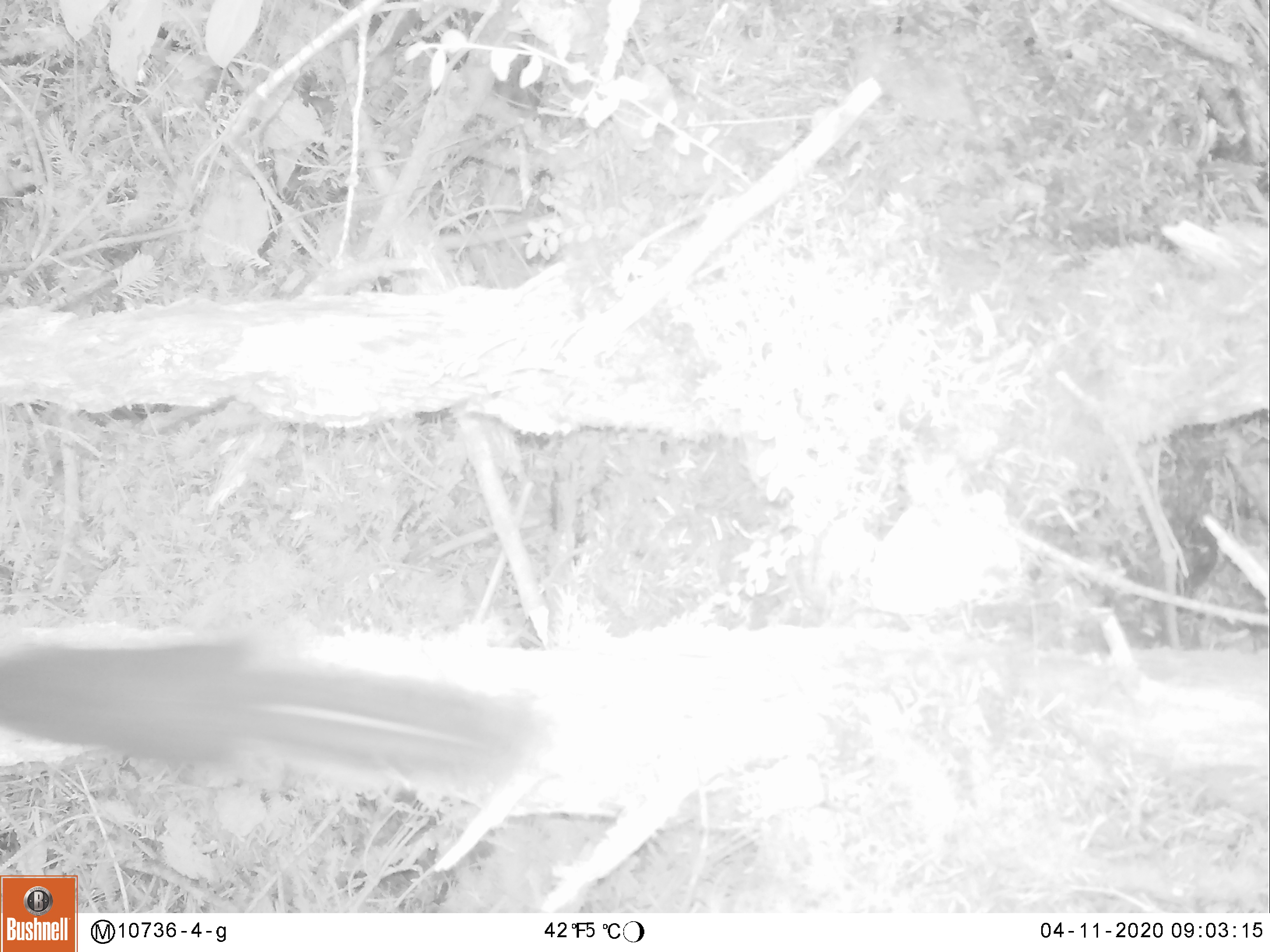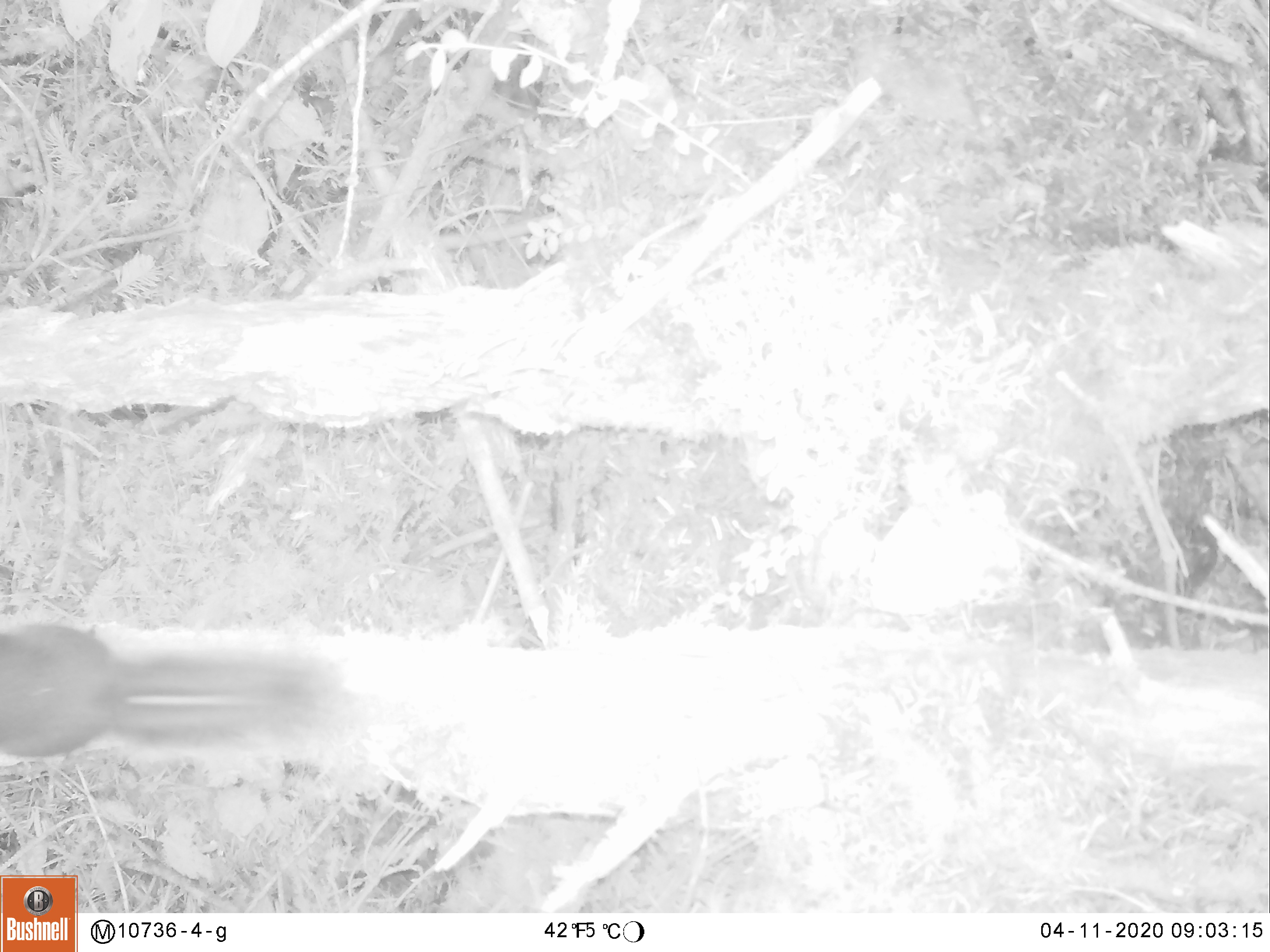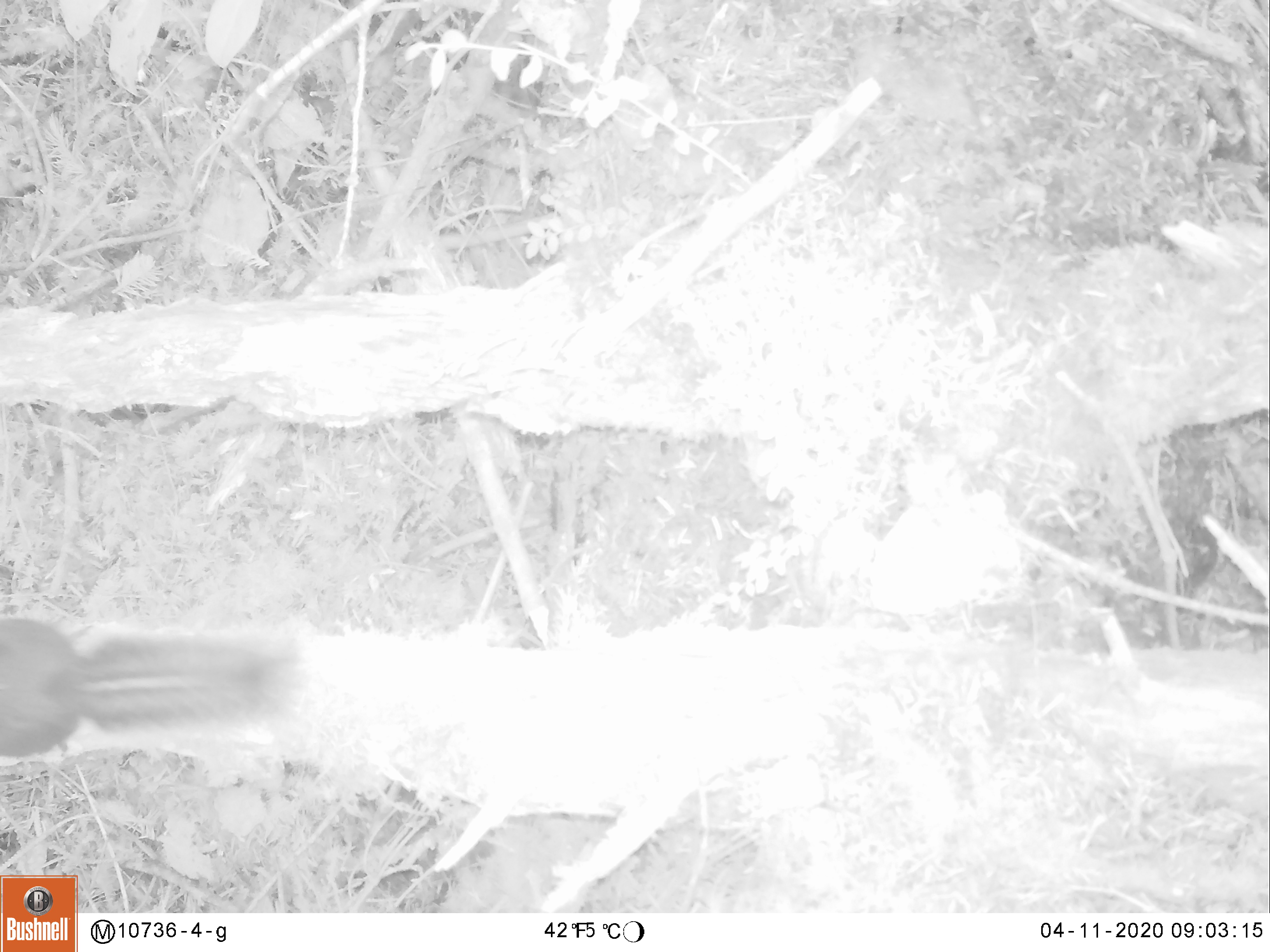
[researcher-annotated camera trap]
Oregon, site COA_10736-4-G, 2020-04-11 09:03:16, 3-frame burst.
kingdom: Animalia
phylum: Chordata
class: Mammalia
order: Rodentia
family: Sciuridae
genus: Tamiasciurus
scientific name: Tamiasciurus douglasii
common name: douglas squirrel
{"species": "douglas squirrel (Tamiasciurus douglasii)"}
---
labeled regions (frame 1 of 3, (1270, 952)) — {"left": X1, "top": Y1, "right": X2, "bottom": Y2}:
douglas squirrel: {"left": 6, "top": 633, "right": 529, "bottom": 789}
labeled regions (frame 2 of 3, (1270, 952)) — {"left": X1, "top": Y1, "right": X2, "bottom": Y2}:
douglas squirrel: {"left": 0, "top": 615, "right": 342, "bottom": 770}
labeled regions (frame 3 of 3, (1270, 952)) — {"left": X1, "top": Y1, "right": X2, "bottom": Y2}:
douglas squirrel: {"left": 1, "top": 610, "right": 308, "bottom": 764}